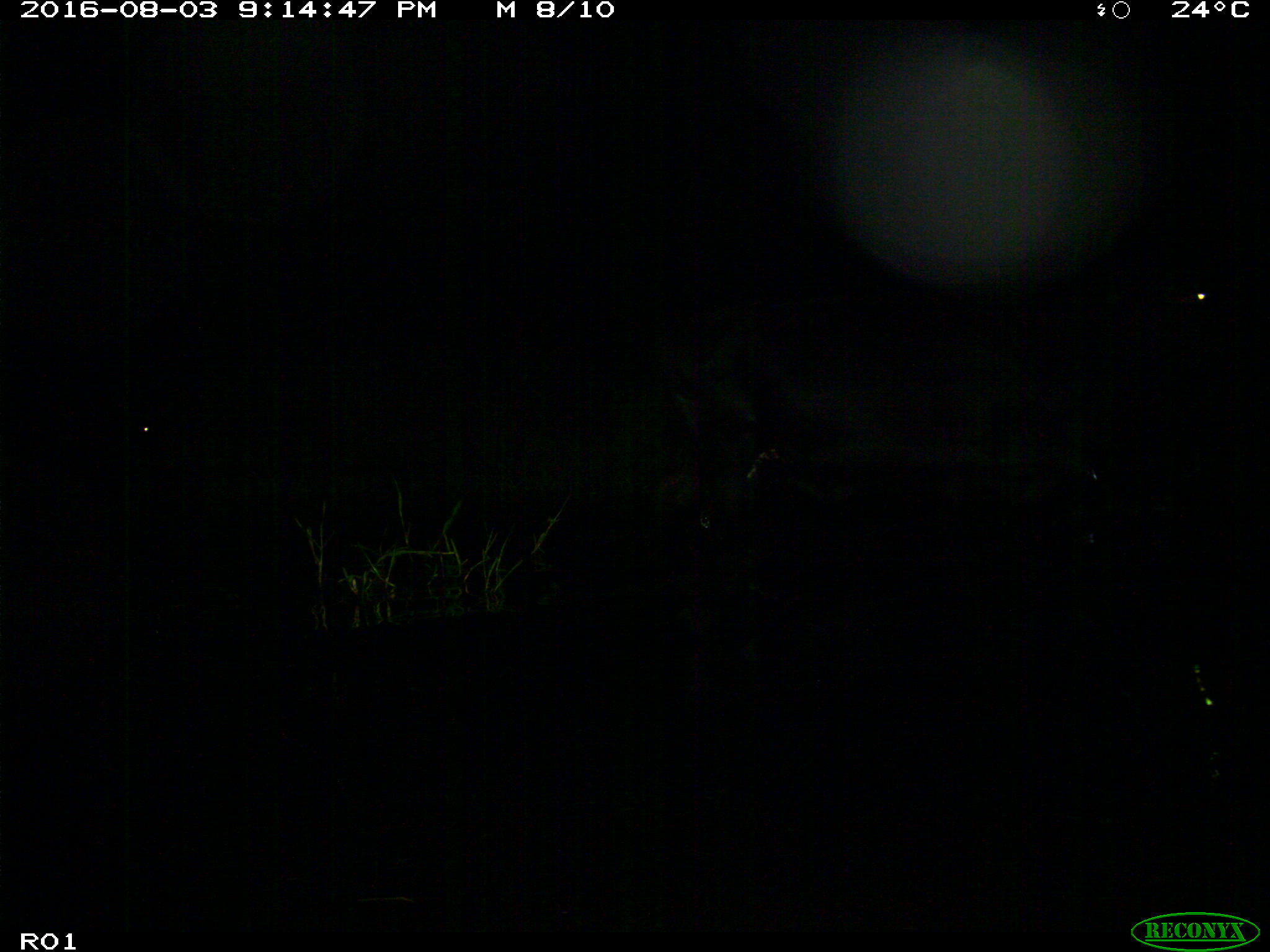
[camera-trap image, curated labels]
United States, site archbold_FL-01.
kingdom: Animalia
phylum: Chordata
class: Mammalia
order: Artiodactyla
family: Bovidae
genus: Bos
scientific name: Bos taurus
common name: domestic cow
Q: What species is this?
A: Bos taurus (domestic cow).